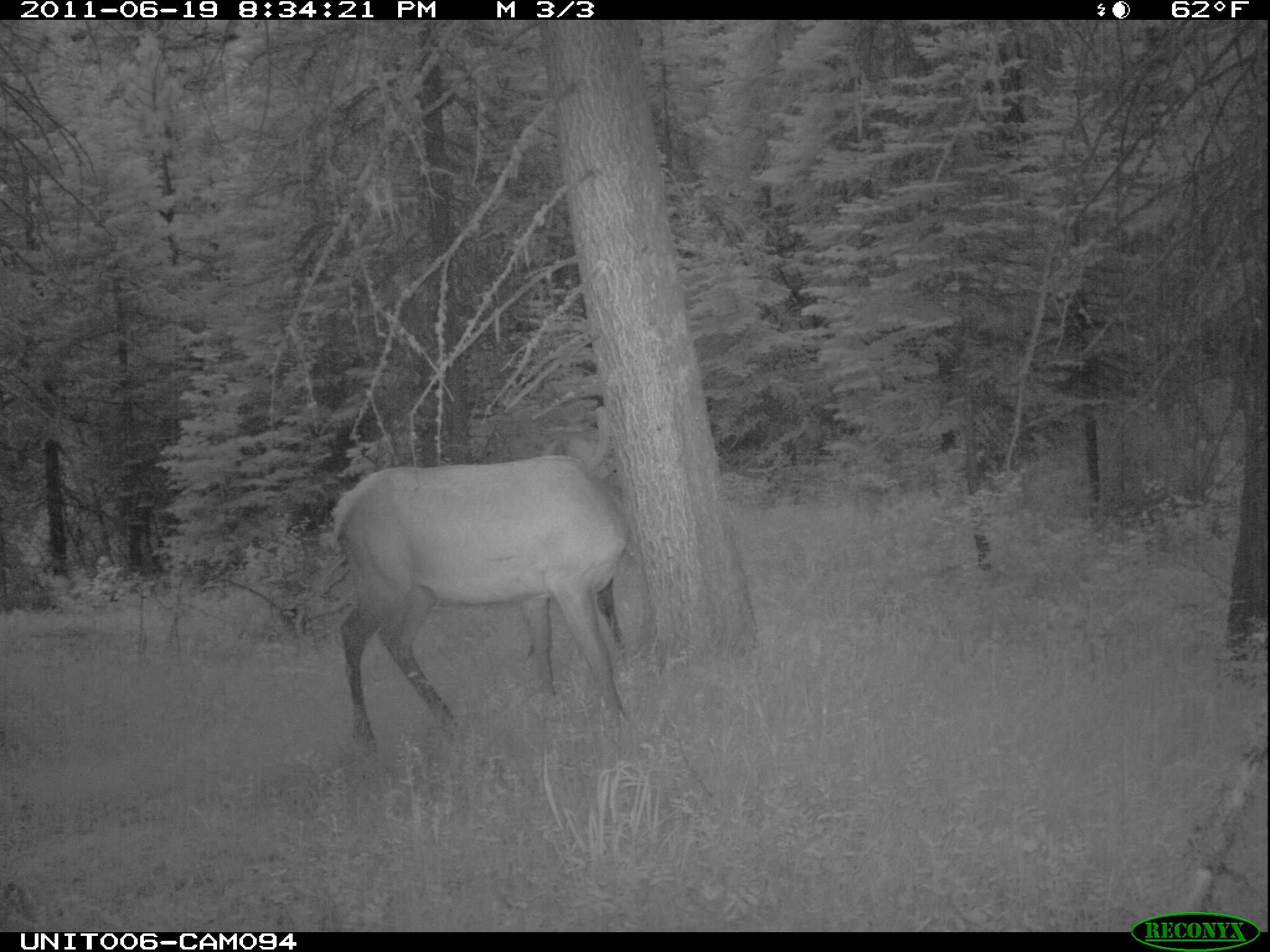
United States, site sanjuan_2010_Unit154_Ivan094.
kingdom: Animalia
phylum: Chordata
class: Mammalia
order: Artiodactyla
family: Cervidae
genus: Cervus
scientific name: Cervus elaphus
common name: red deer